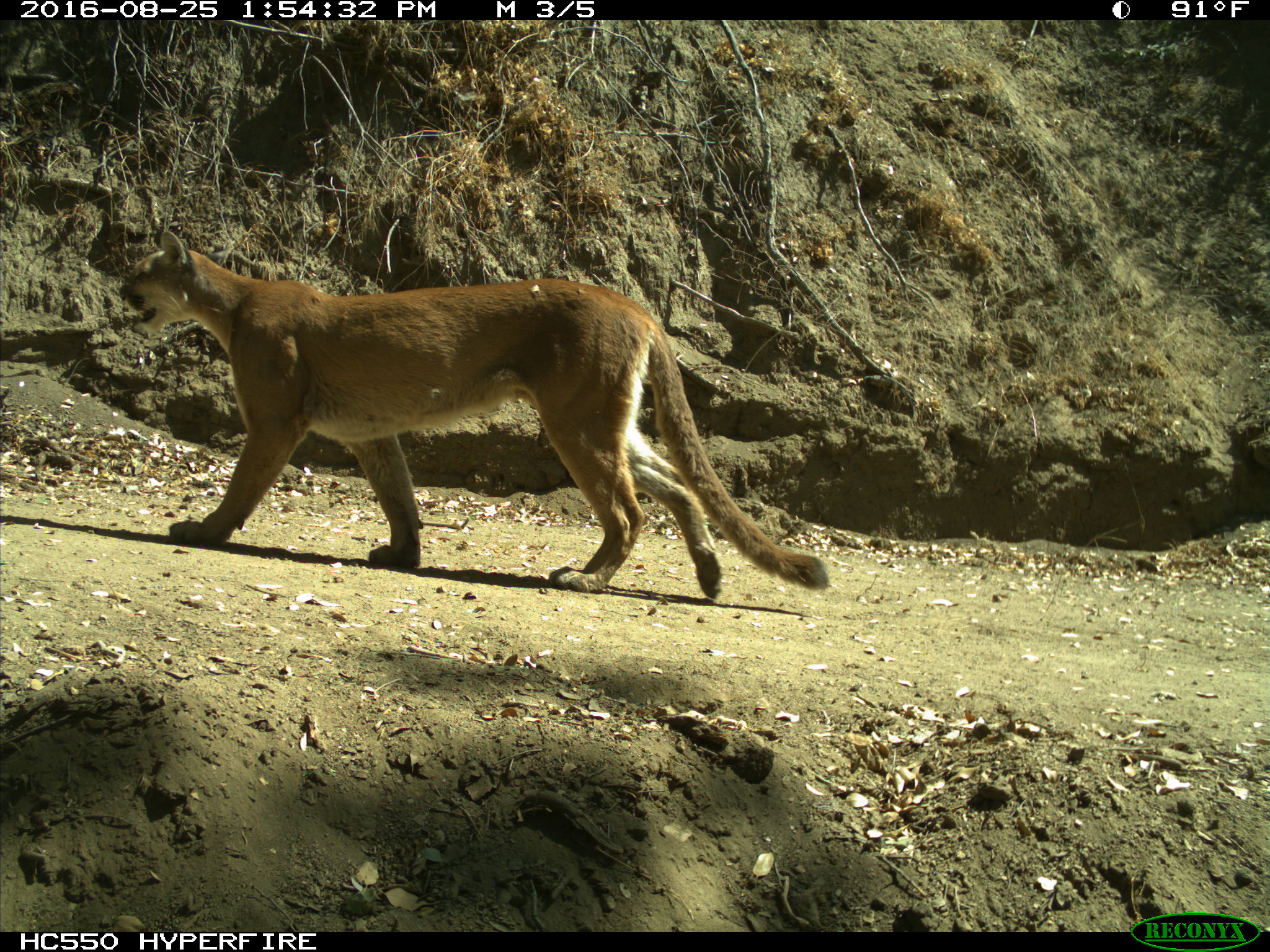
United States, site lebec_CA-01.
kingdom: Animalia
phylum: Chordata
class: Mammalia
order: Carnivora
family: Felidae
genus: Puma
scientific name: Puma concolor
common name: mountain lion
Puma concolor (mountain lion).